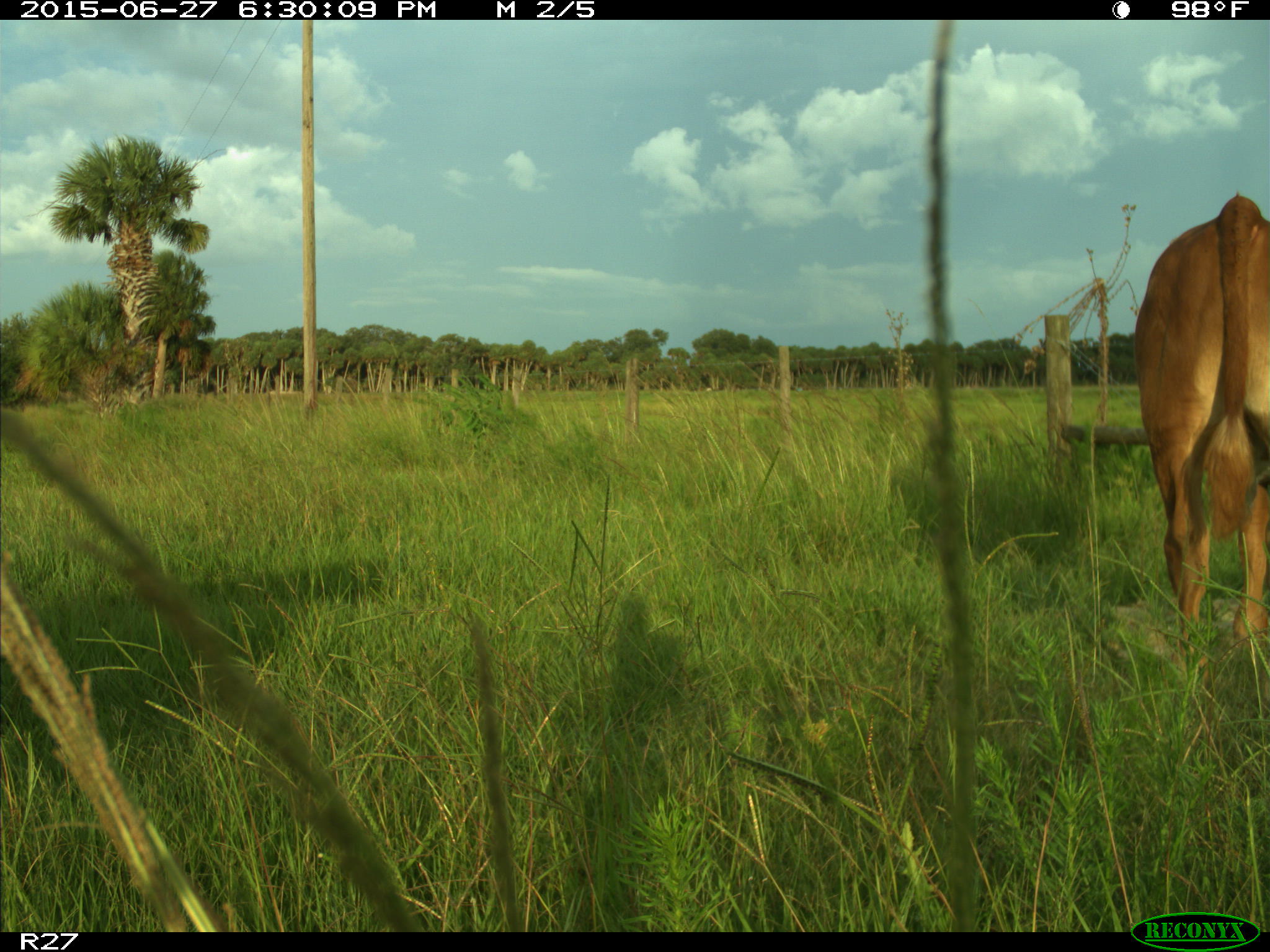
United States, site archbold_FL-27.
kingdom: Animalia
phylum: Chordata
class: Mammalia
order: Artiodactyla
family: Bovidae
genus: Bos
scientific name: Bos taurus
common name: domestic cow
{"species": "Bos taurus (domestic cow)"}